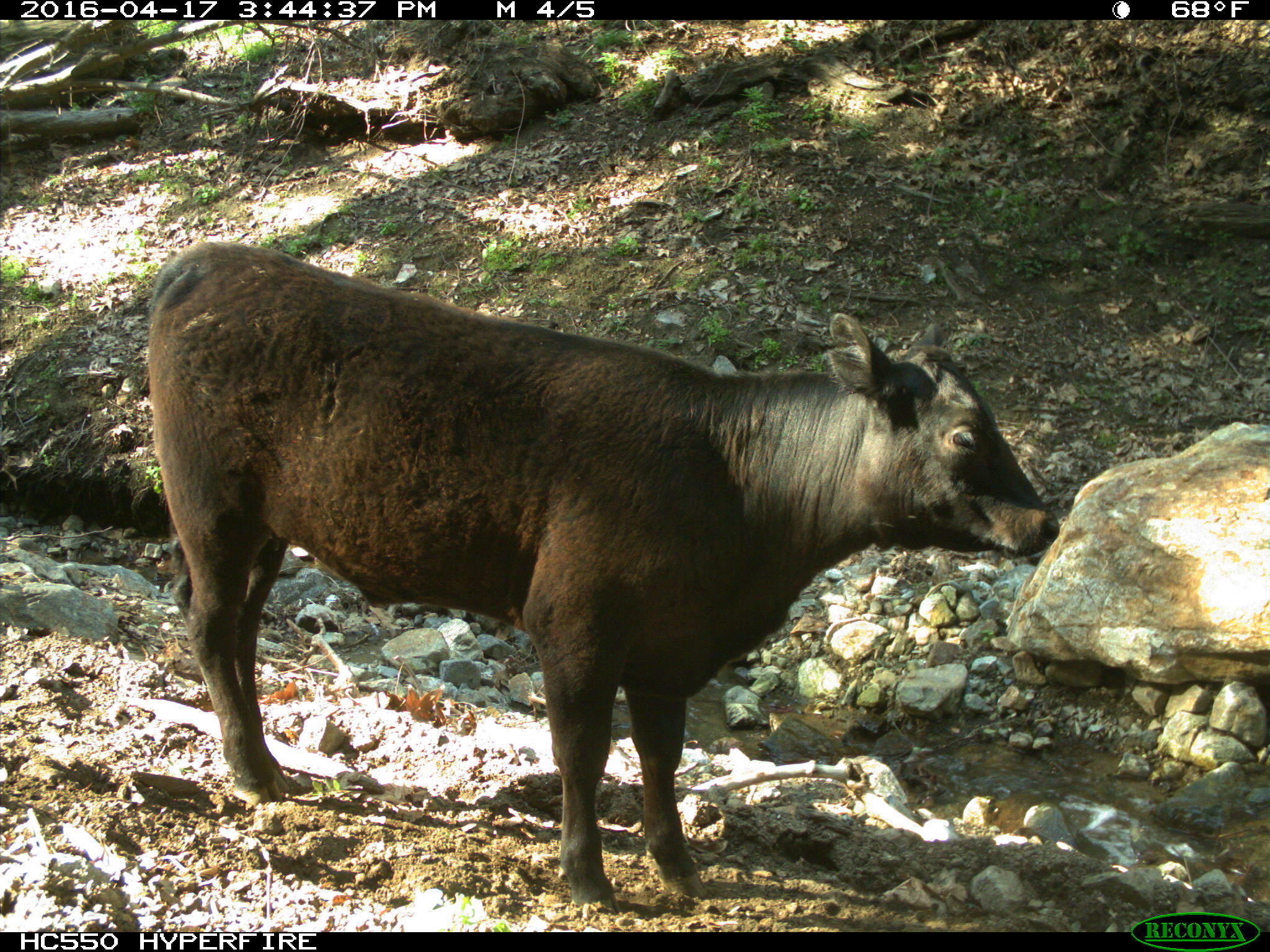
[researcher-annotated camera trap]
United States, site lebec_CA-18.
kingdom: Animalia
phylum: Chordata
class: Mammalia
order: Artiodactyla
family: Bovidae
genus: Bos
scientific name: Bos taurus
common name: domestic cow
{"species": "Bos taurus (domestic cow)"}